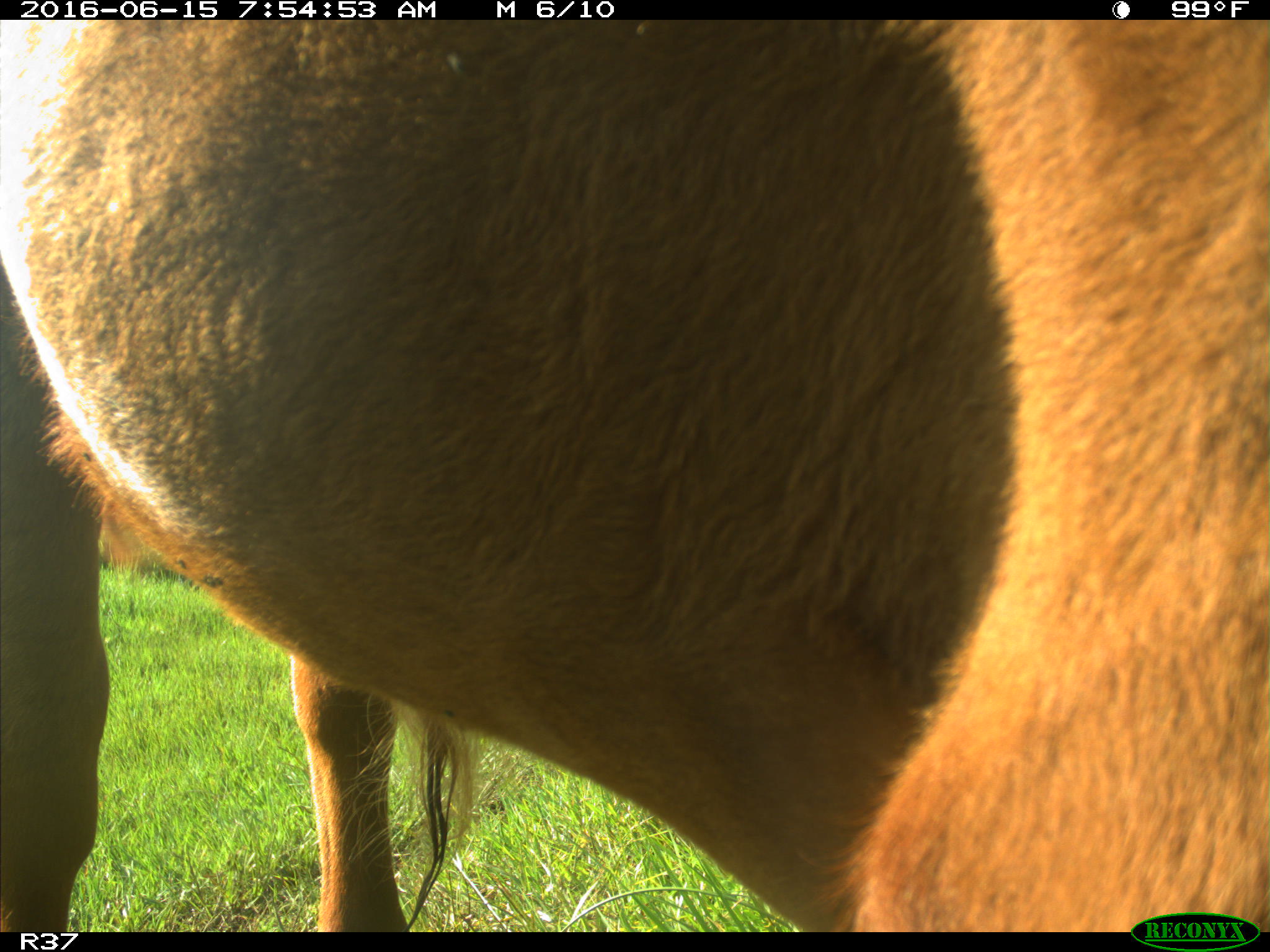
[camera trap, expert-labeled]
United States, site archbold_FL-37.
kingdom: Animalia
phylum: Chordata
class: Mammalia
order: Artiodactyla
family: Bovidae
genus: Bos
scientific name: Bos taurus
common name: domestic cow